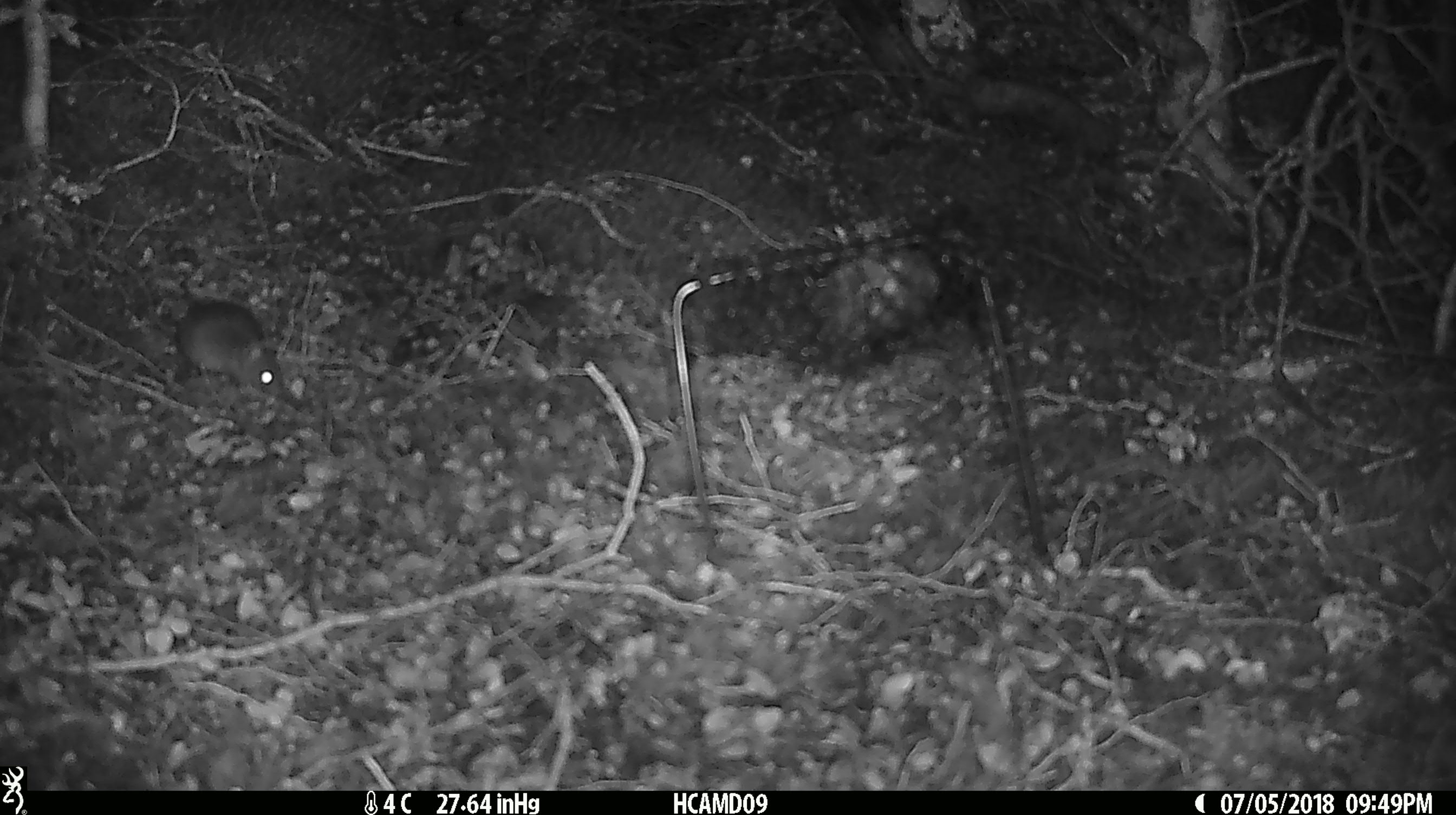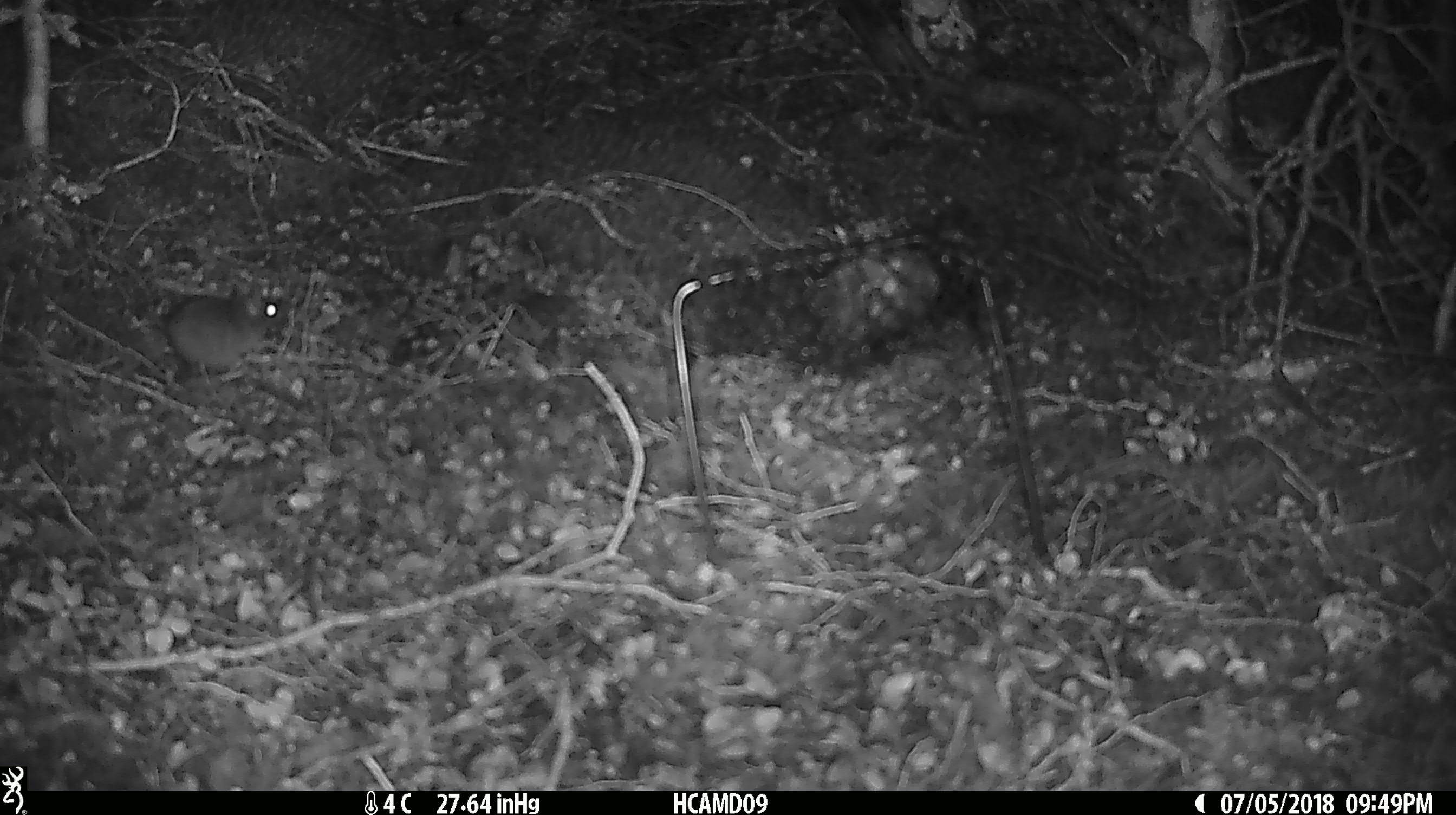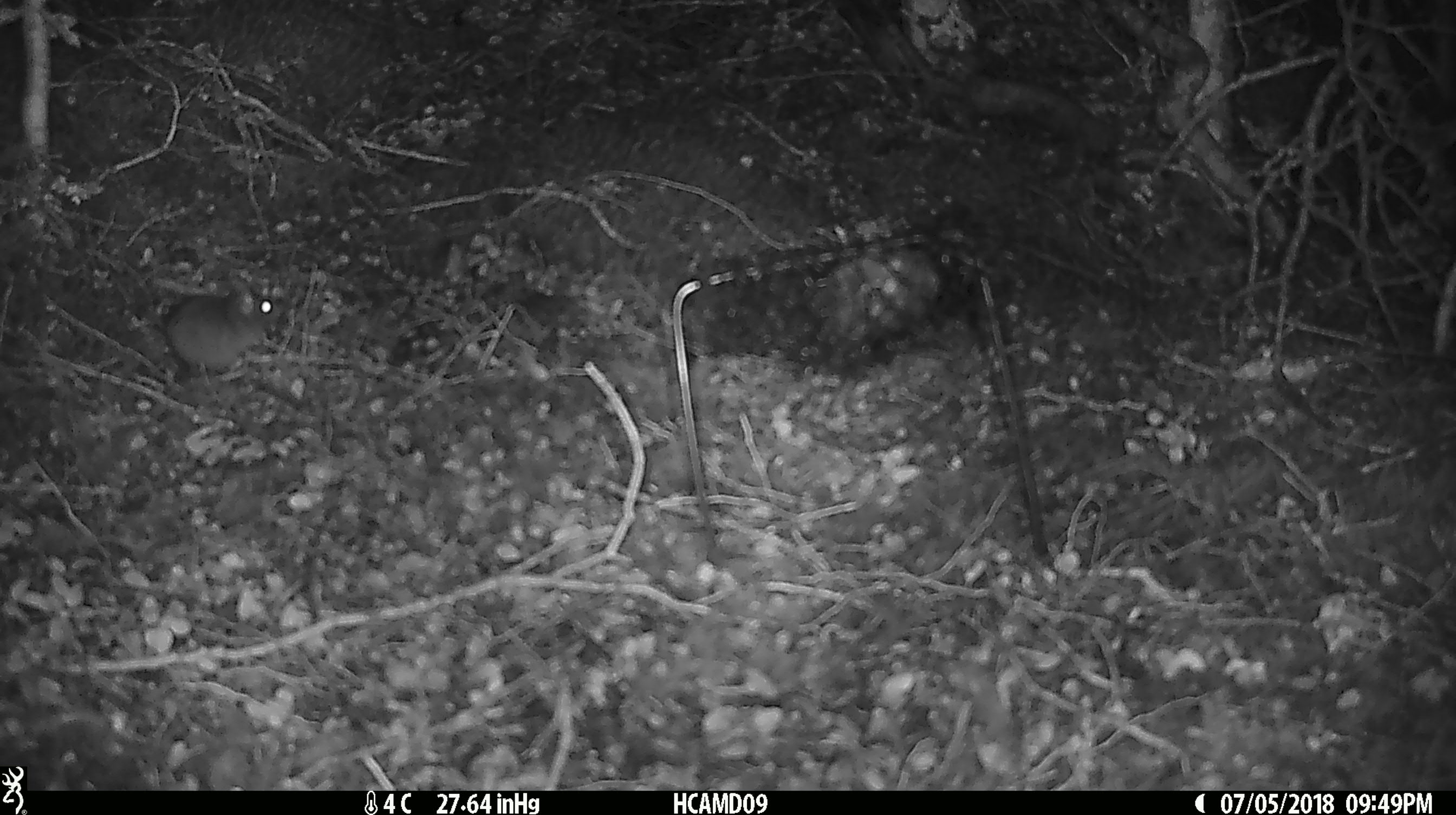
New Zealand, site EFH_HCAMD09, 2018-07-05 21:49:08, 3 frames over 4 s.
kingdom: Animalia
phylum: Chordata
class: Mammalia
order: Rodentia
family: Muridae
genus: Mus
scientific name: Mus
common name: mouse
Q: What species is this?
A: Mouse (Mus).